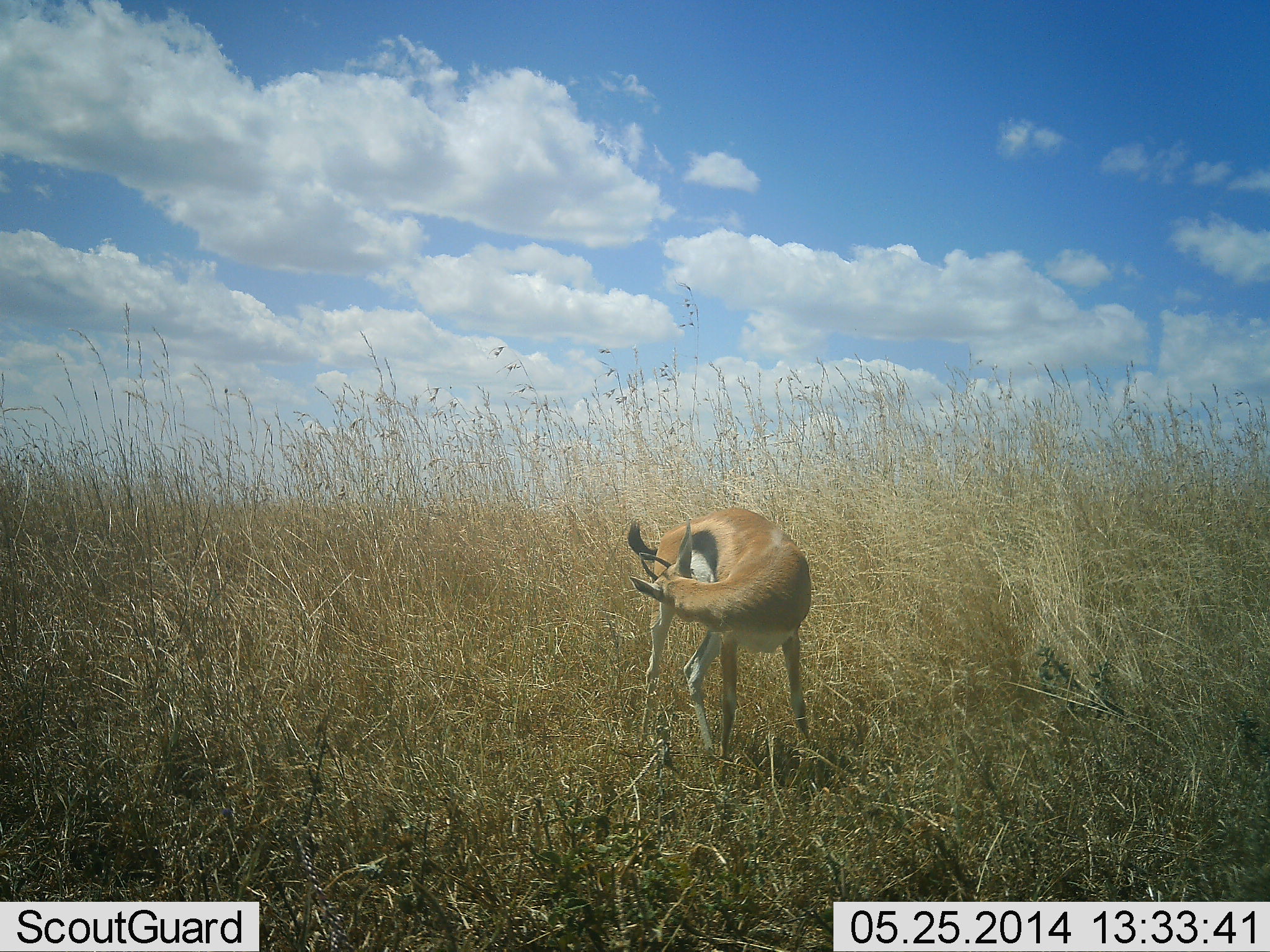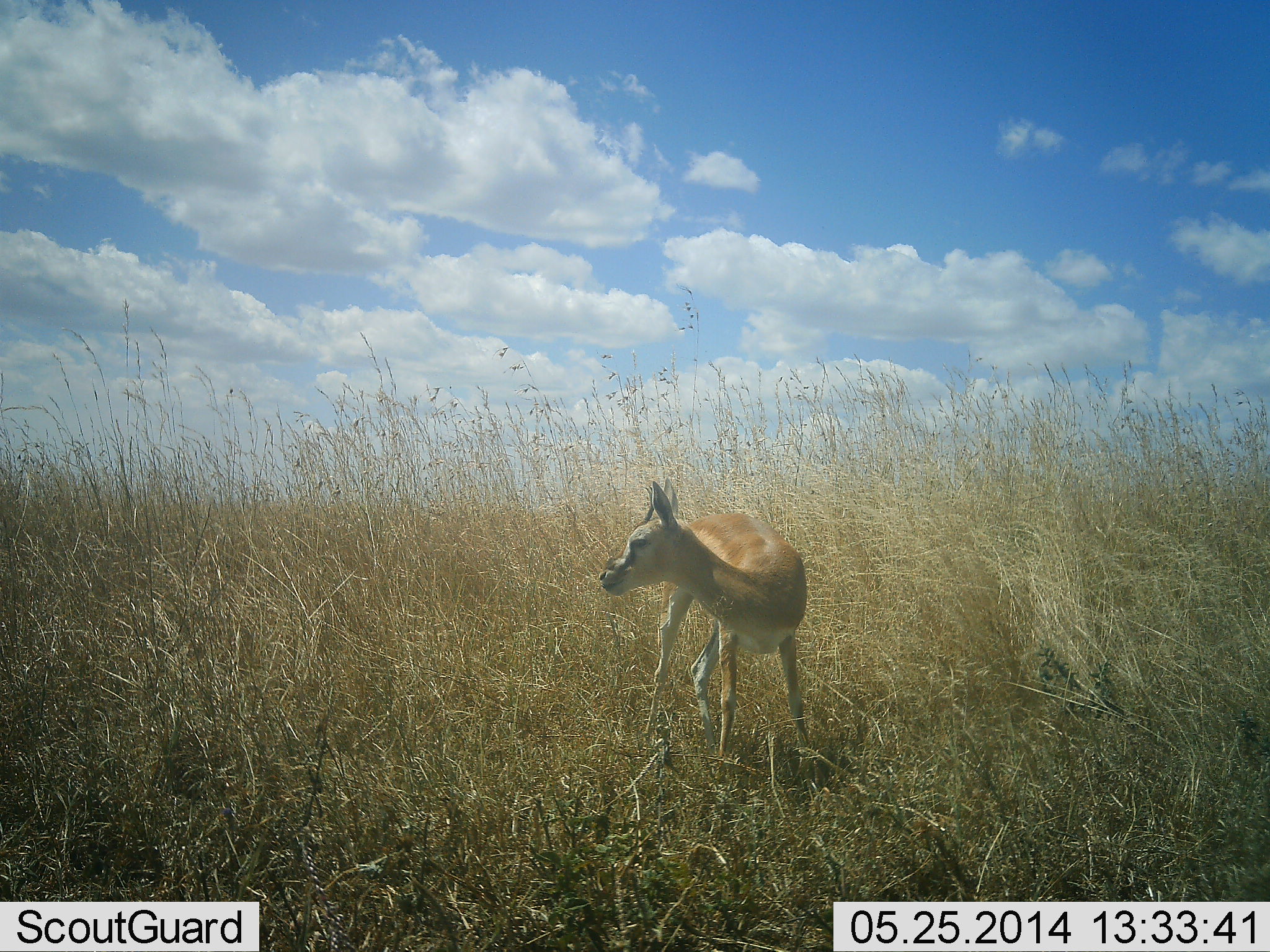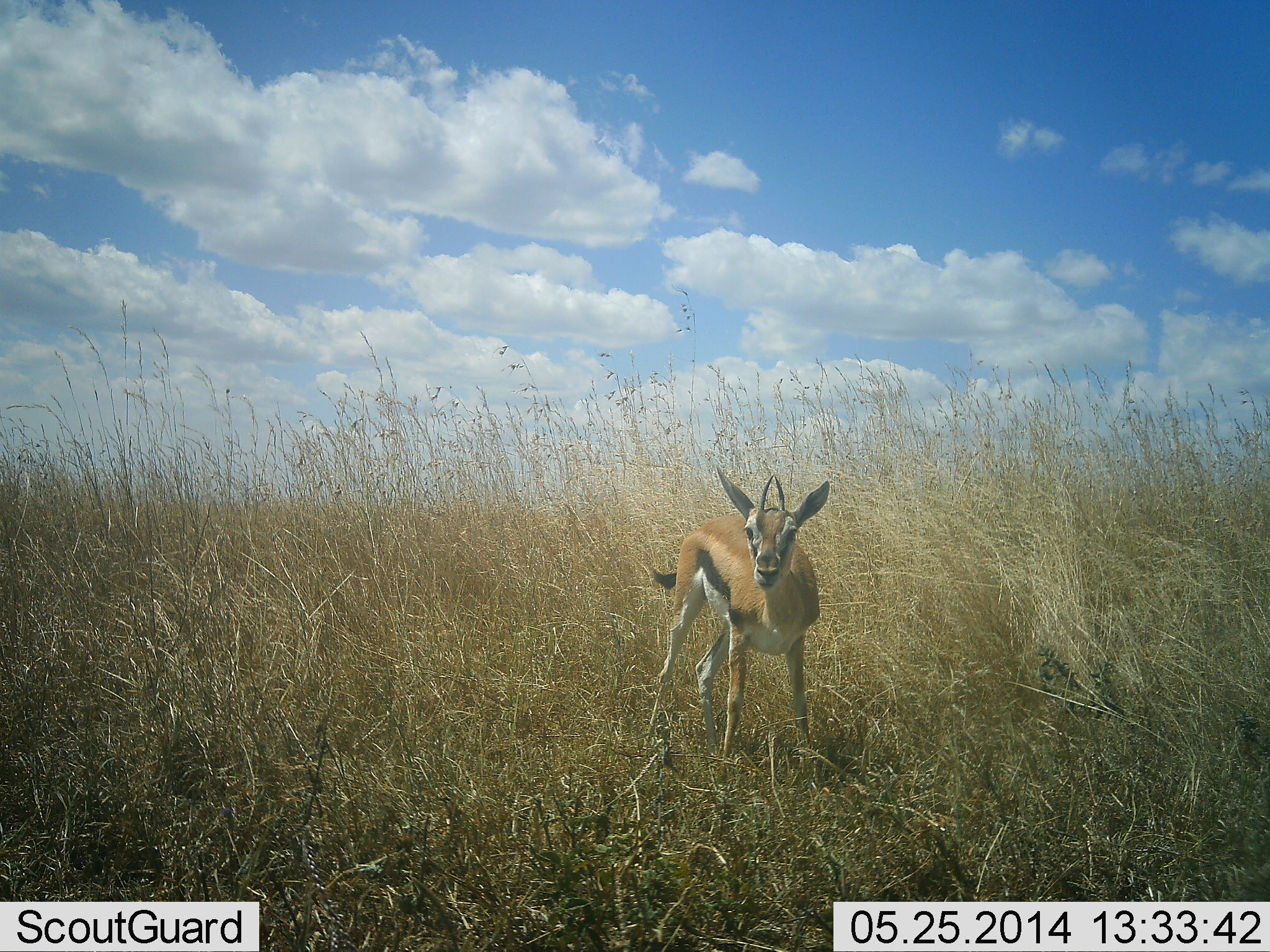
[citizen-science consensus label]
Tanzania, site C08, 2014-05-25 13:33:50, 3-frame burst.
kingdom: Animalia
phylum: Chordata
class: Mammalia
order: Artiodactyla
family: Bovidae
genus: Eudorcas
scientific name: Eudorcas thomsonii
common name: thomson's gazelle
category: gazellethomsons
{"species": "gazellethomsons (thomson's gazelle) (Eudorcas thomsonii)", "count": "1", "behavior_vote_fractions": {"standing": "90%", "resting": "0%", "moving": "0%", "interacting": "10%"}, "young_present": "10%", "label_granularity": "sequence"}